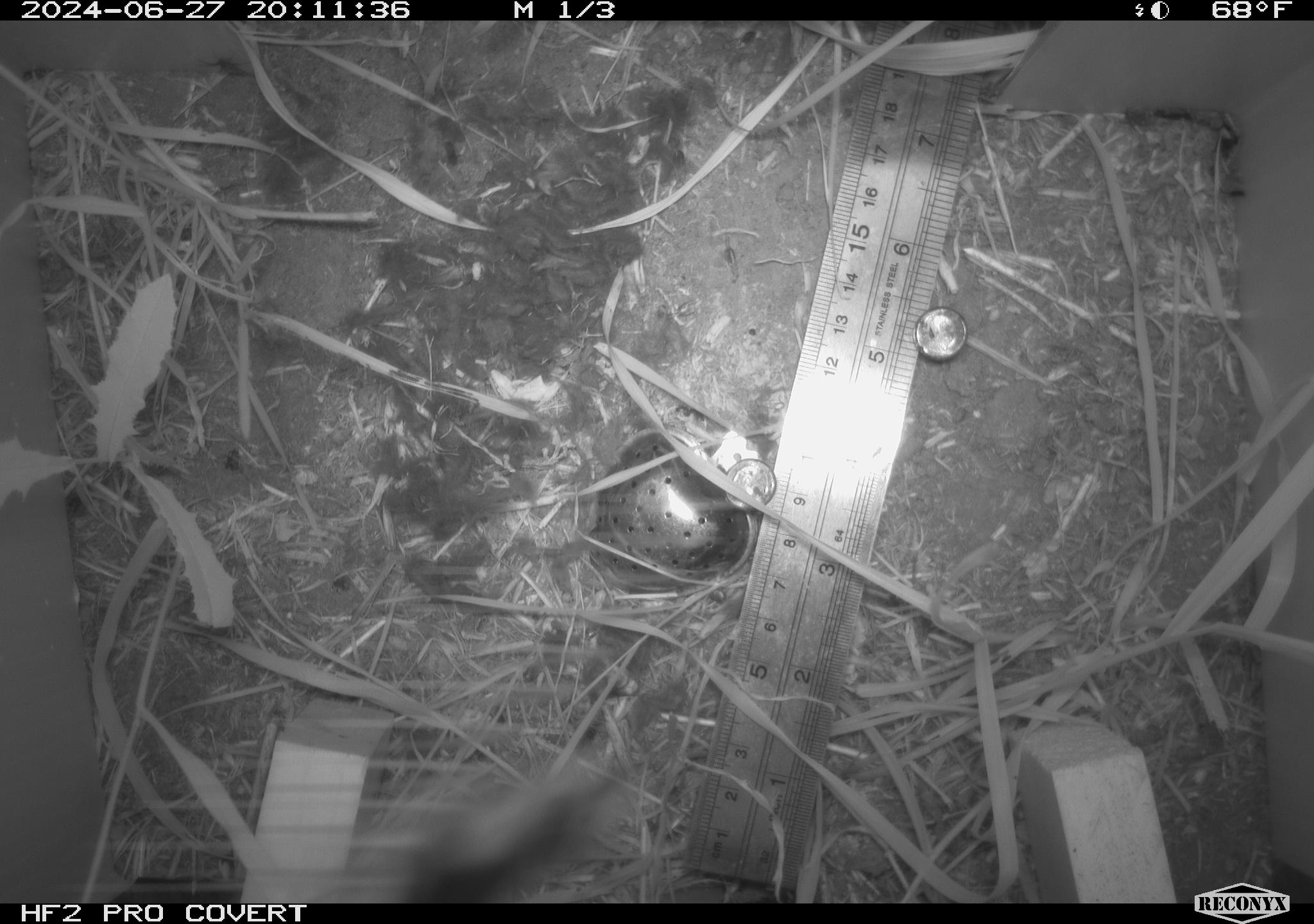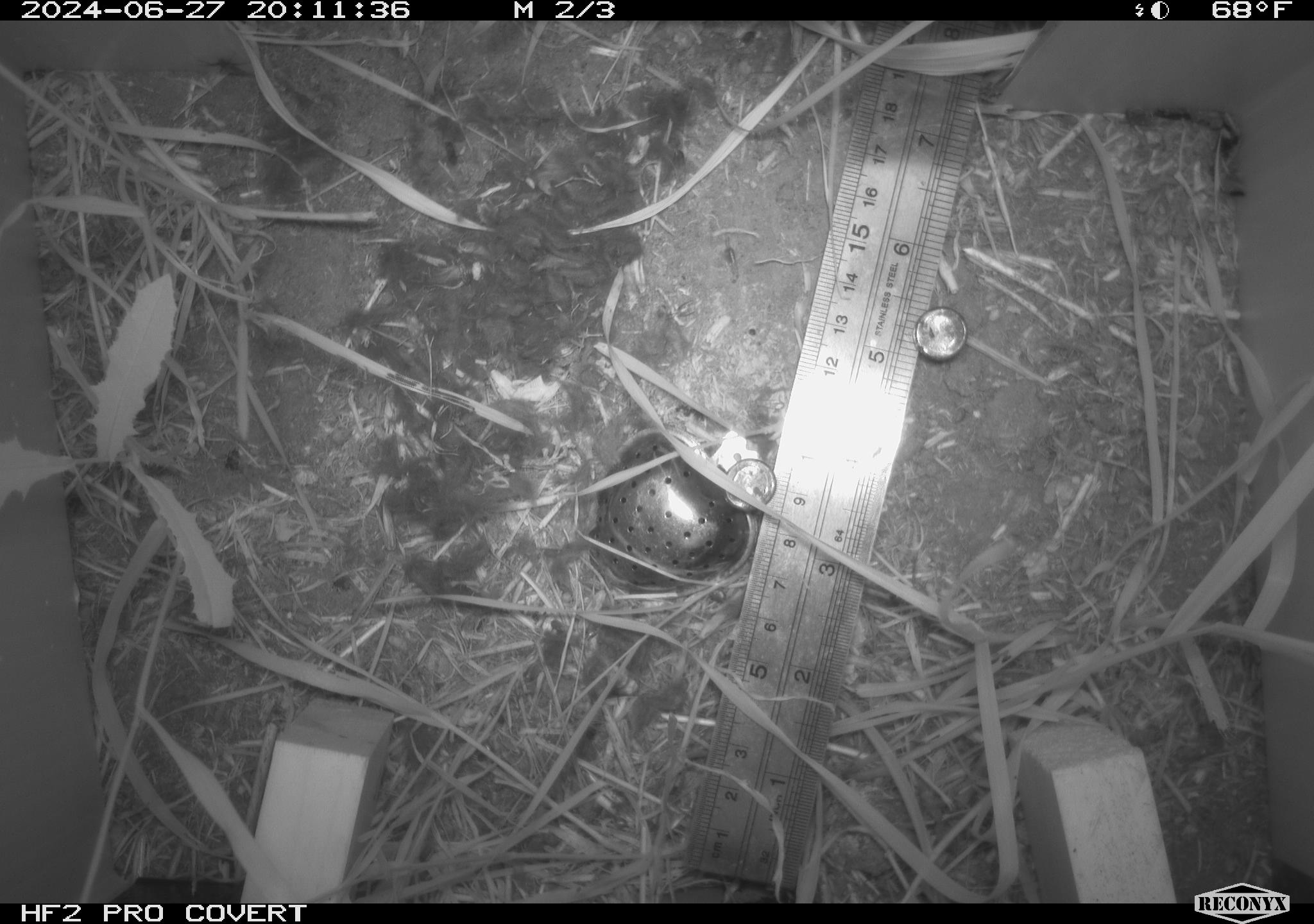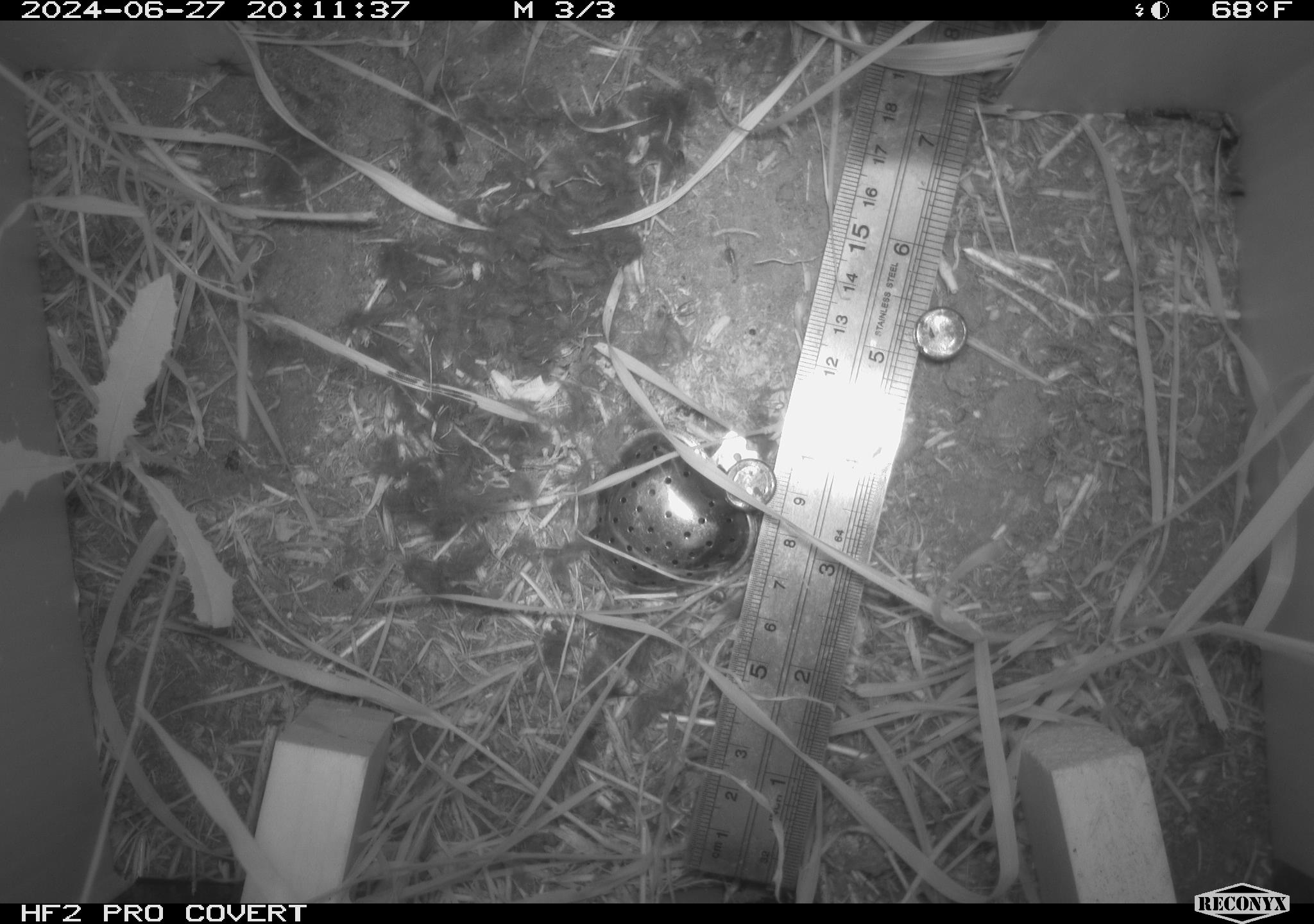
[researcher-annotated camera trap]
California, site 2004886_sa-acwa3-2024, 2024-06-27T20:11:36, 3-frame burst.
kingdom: Animalia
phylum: Arthropoda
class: Insecta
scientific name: Insecta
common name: insect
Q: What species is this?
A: Insect (Insecta).